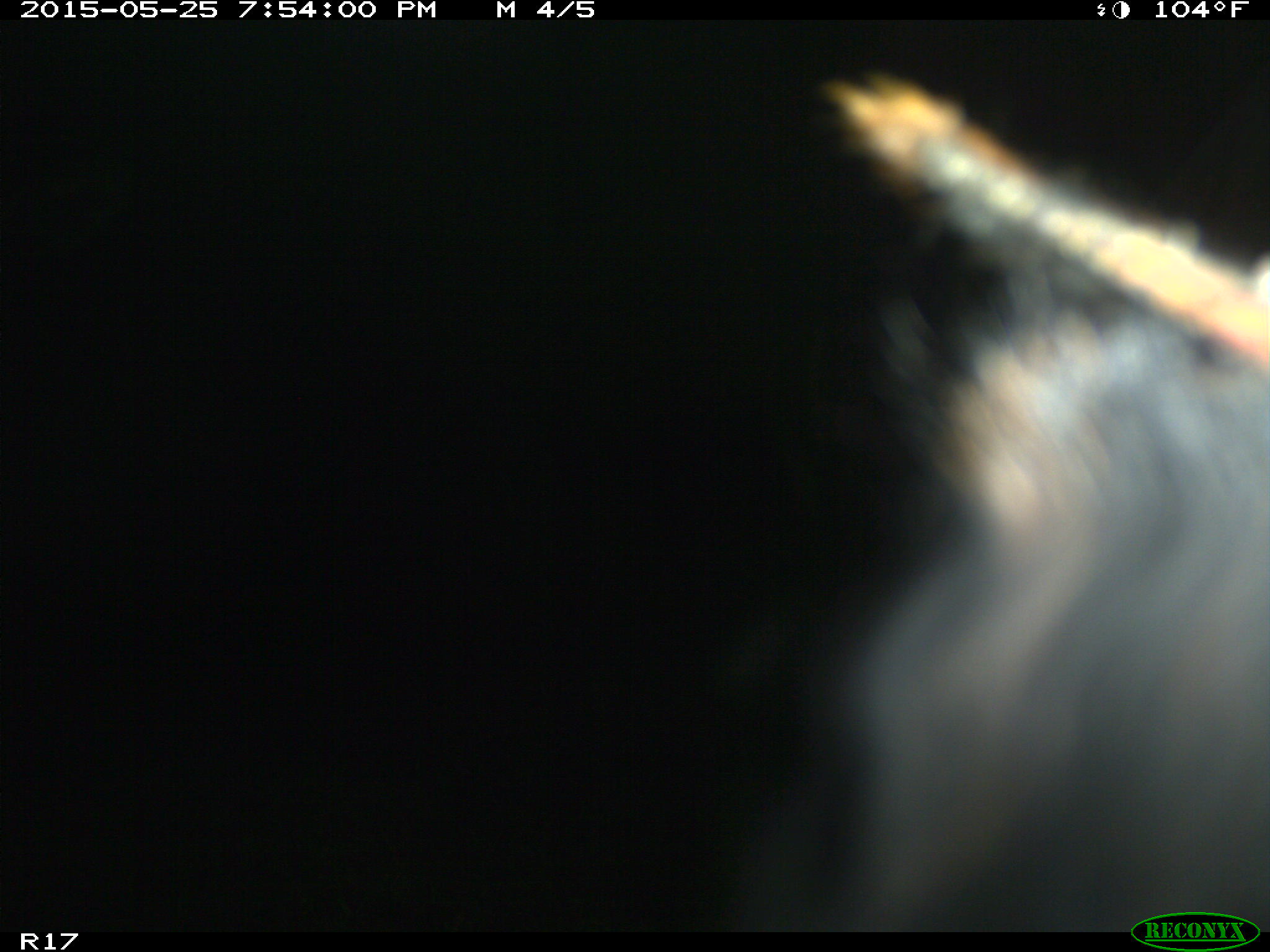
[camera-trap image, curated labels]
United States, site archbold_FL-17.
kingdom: Animalia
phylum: Chordata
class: Mammalia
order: Artiodactyla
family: Bovidae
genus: Bos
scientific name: Bos taurus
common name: domestic cow